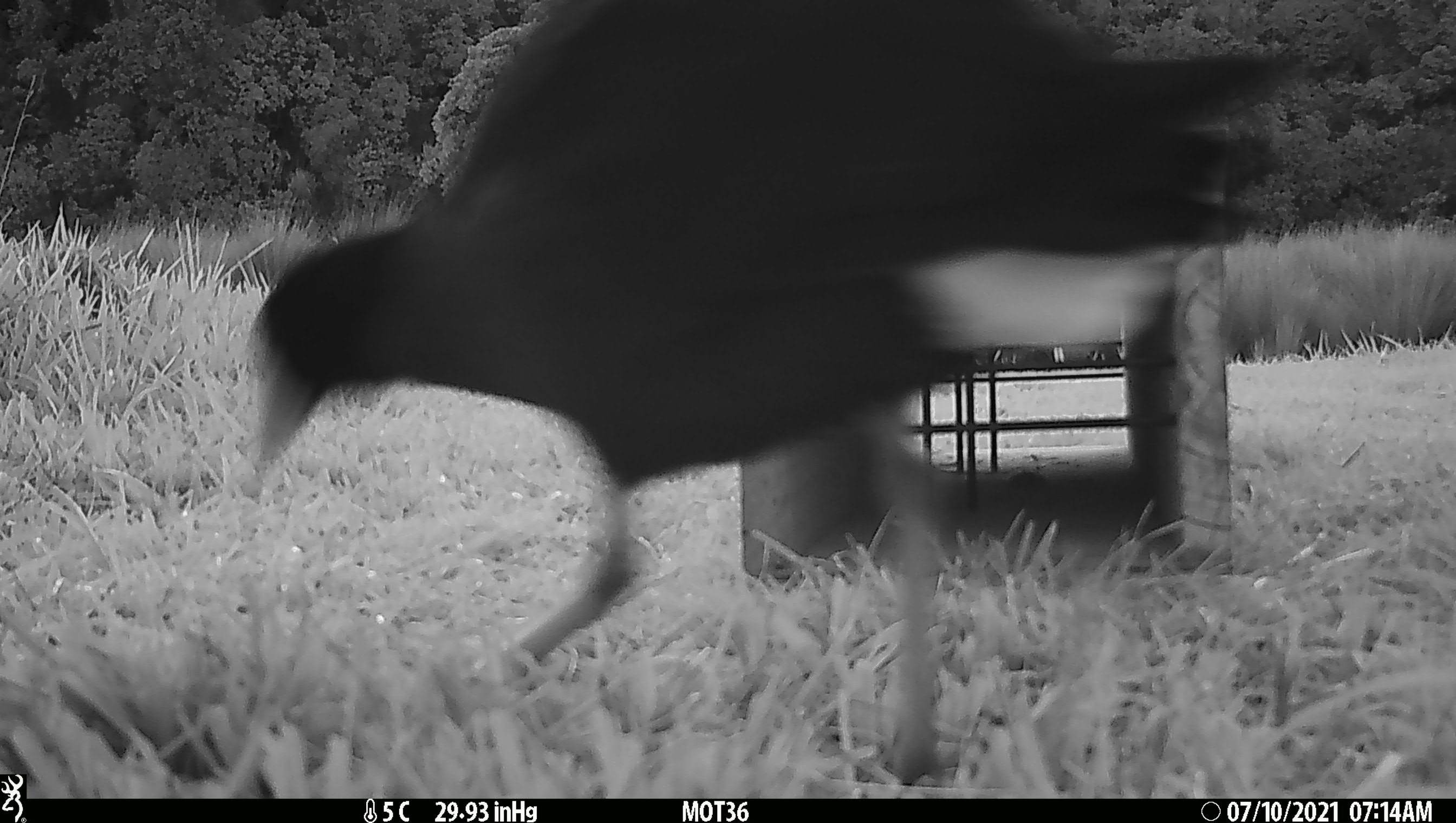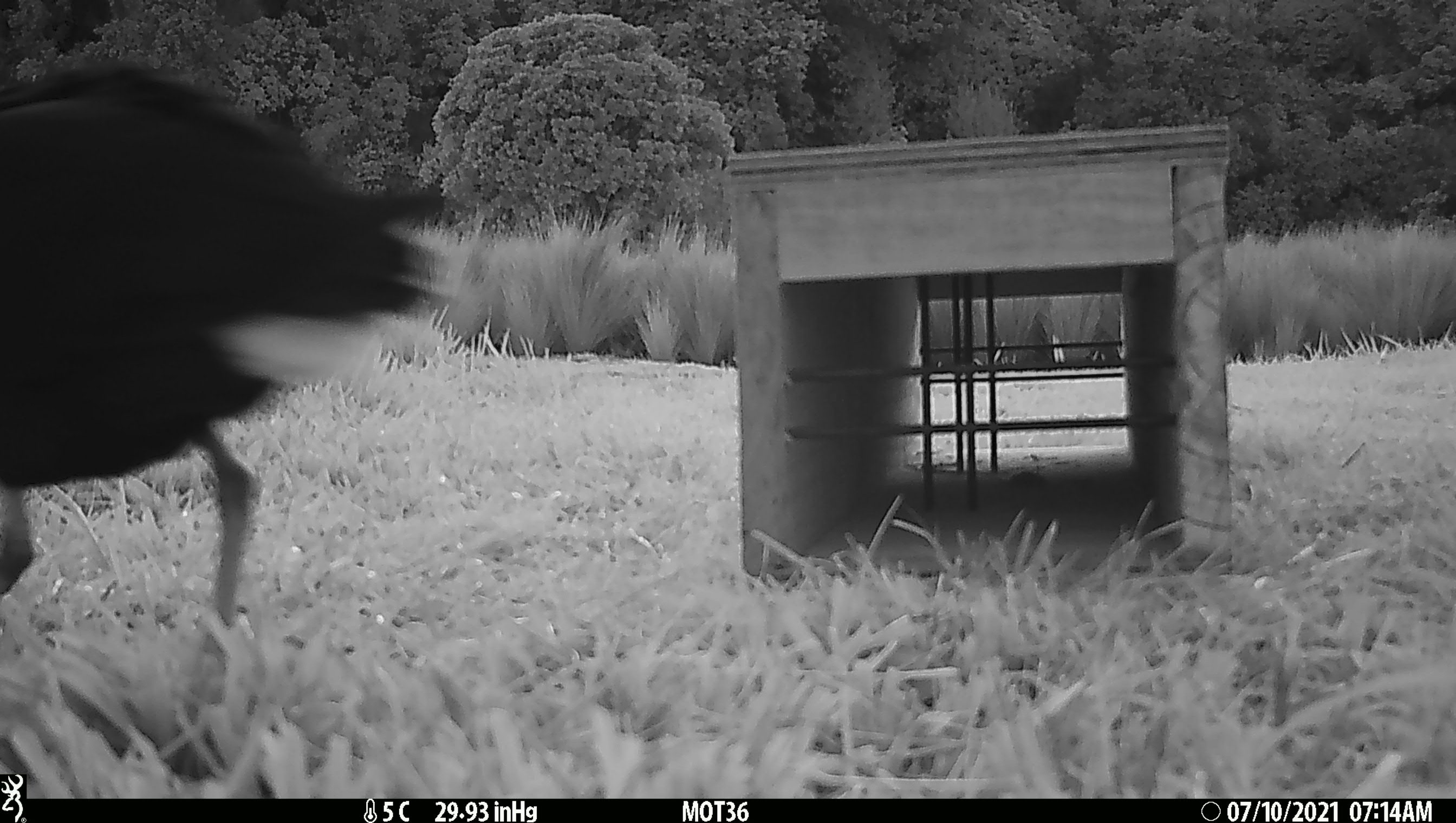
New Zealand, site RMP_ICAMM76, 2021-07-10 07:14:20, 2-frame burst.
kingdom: Animalia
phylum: Chordata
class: Aves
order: Gruiformes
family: Rallidae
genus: Porphyrio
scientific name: Porphyrio melanotus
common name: australasian swamphen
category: pukeko